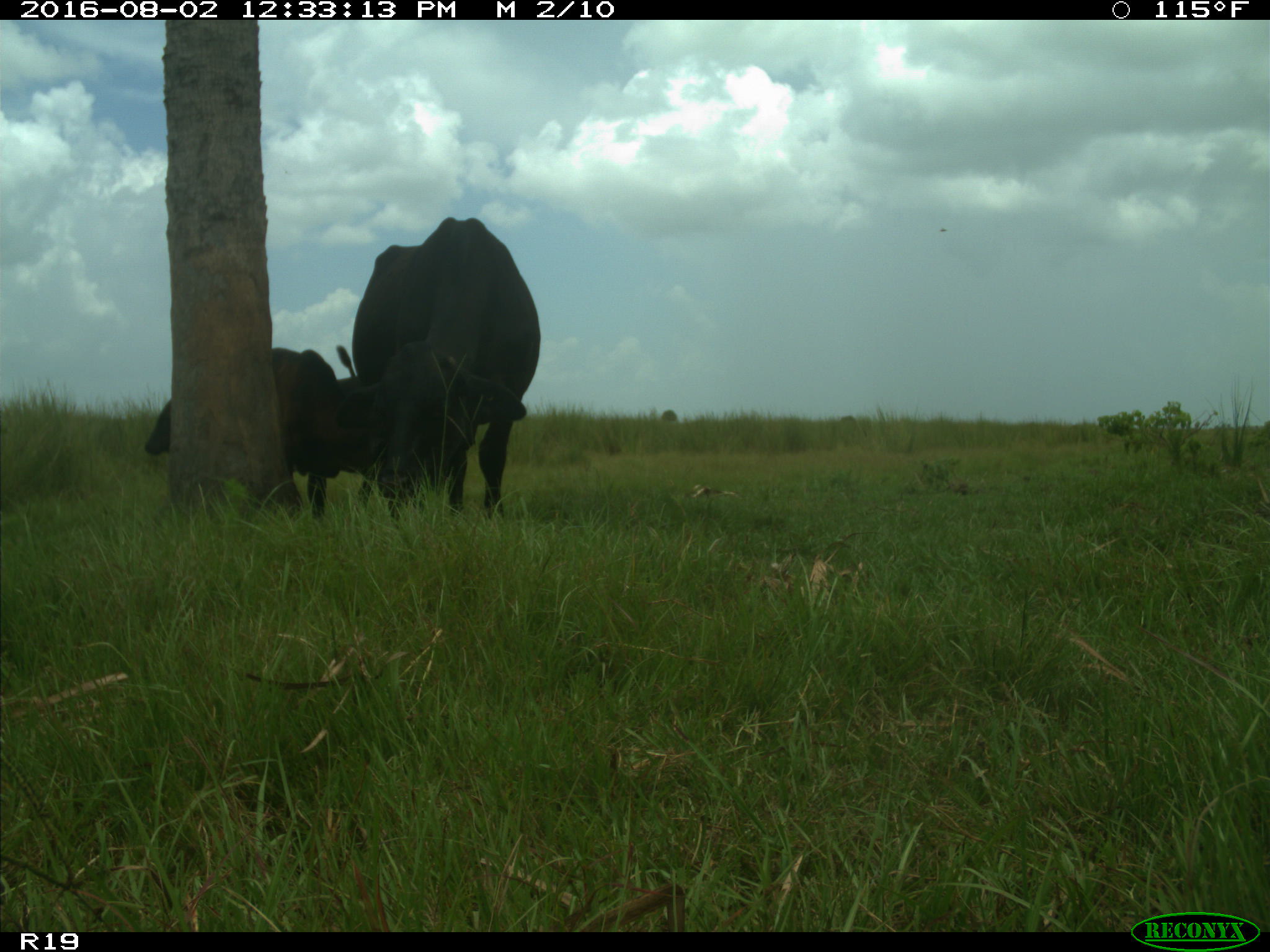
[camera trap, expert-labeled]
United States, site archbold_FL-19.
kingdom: Animalia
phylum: Chordata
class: Mammalia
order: Artiodactyla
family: Bovidae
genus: Bos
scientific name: Bos taurus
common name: domestic cow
Bos taurus (domestic cow).